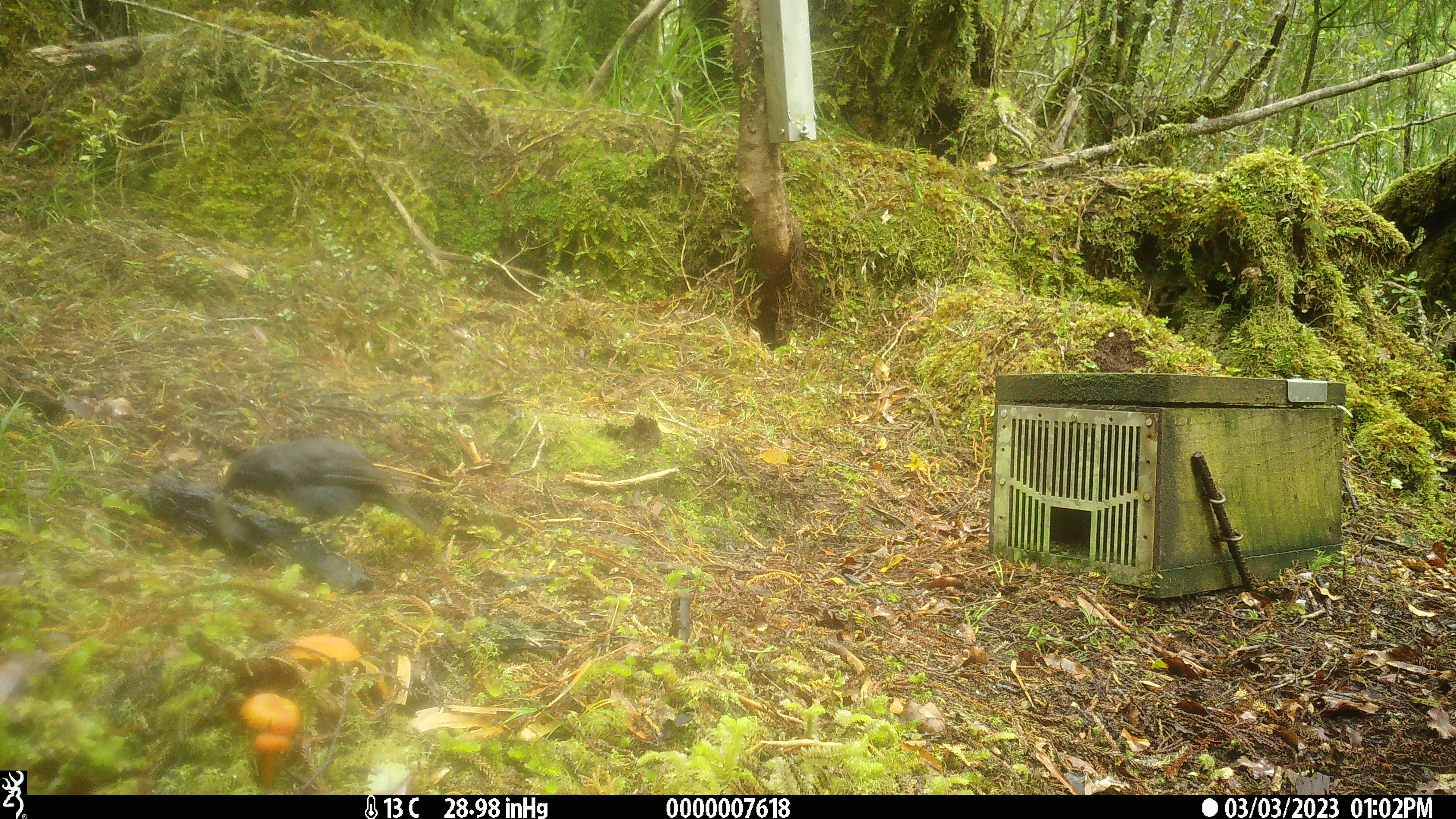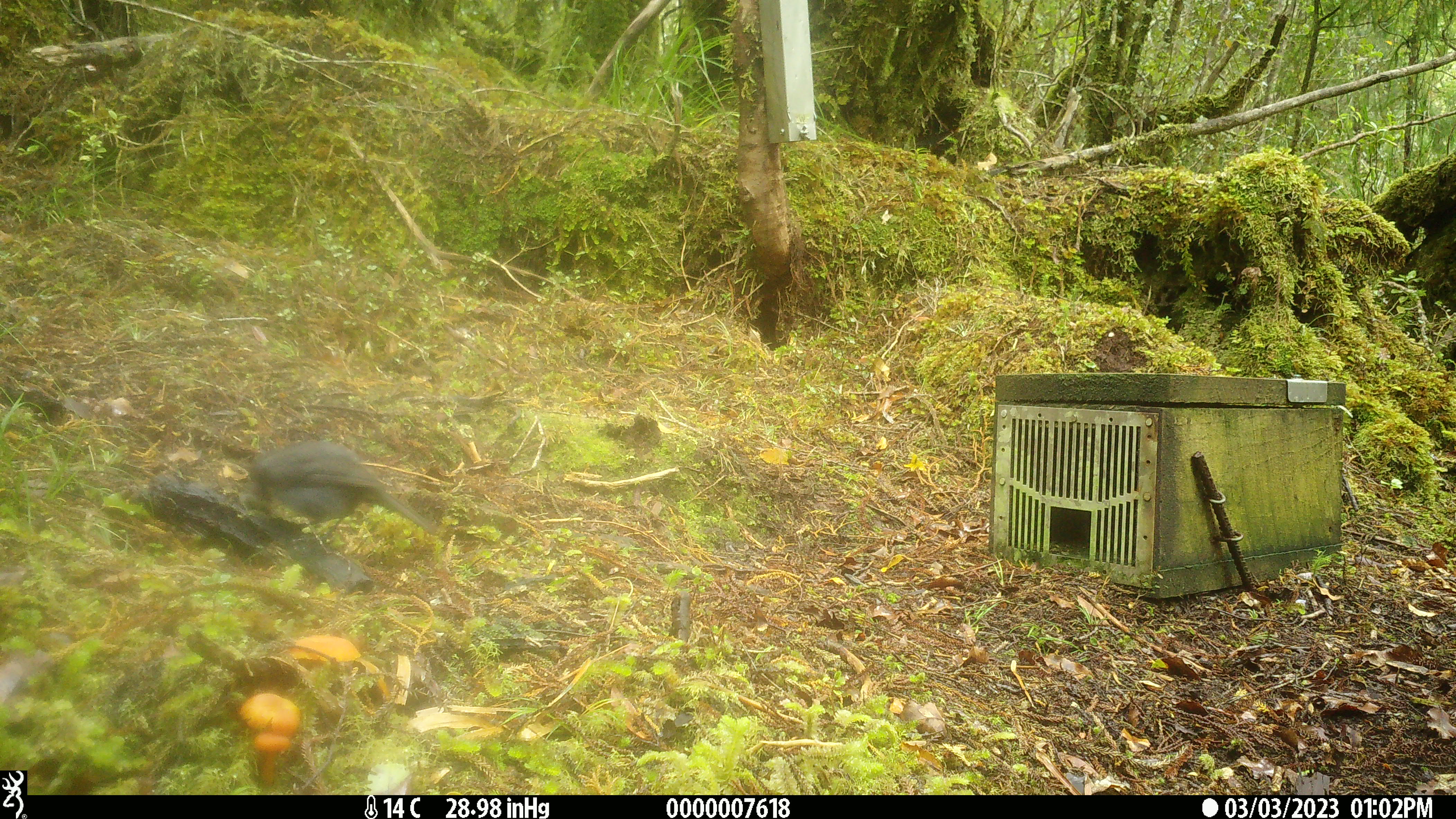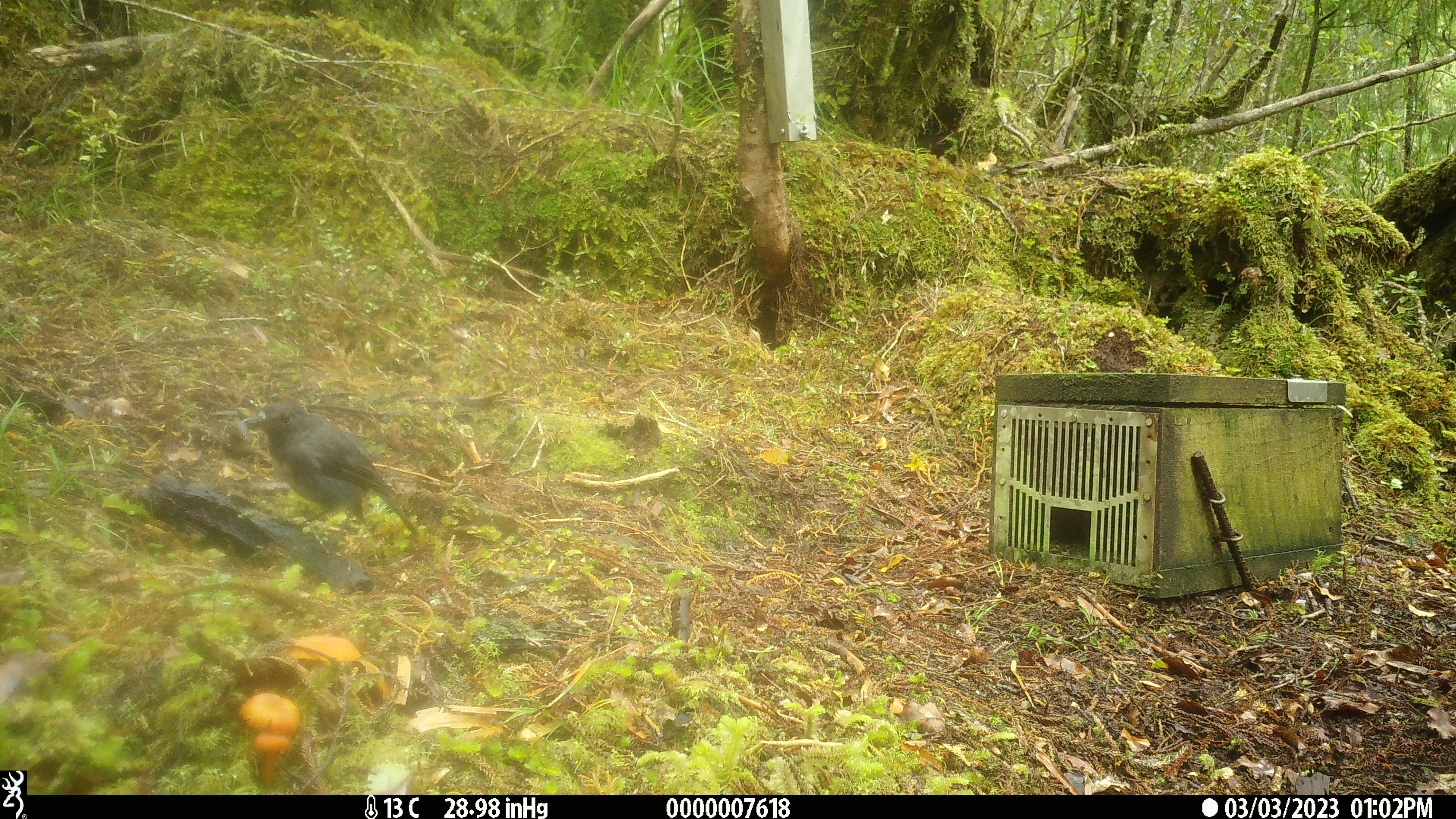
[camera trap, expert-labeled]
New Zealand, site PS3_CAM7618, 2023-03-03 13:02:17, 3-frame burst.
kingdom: Animalia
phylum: Chordata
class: Aves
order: Passeriformes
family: Petroicidae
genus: Petroica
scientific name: Petroica australis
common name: new zealand robin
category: robin